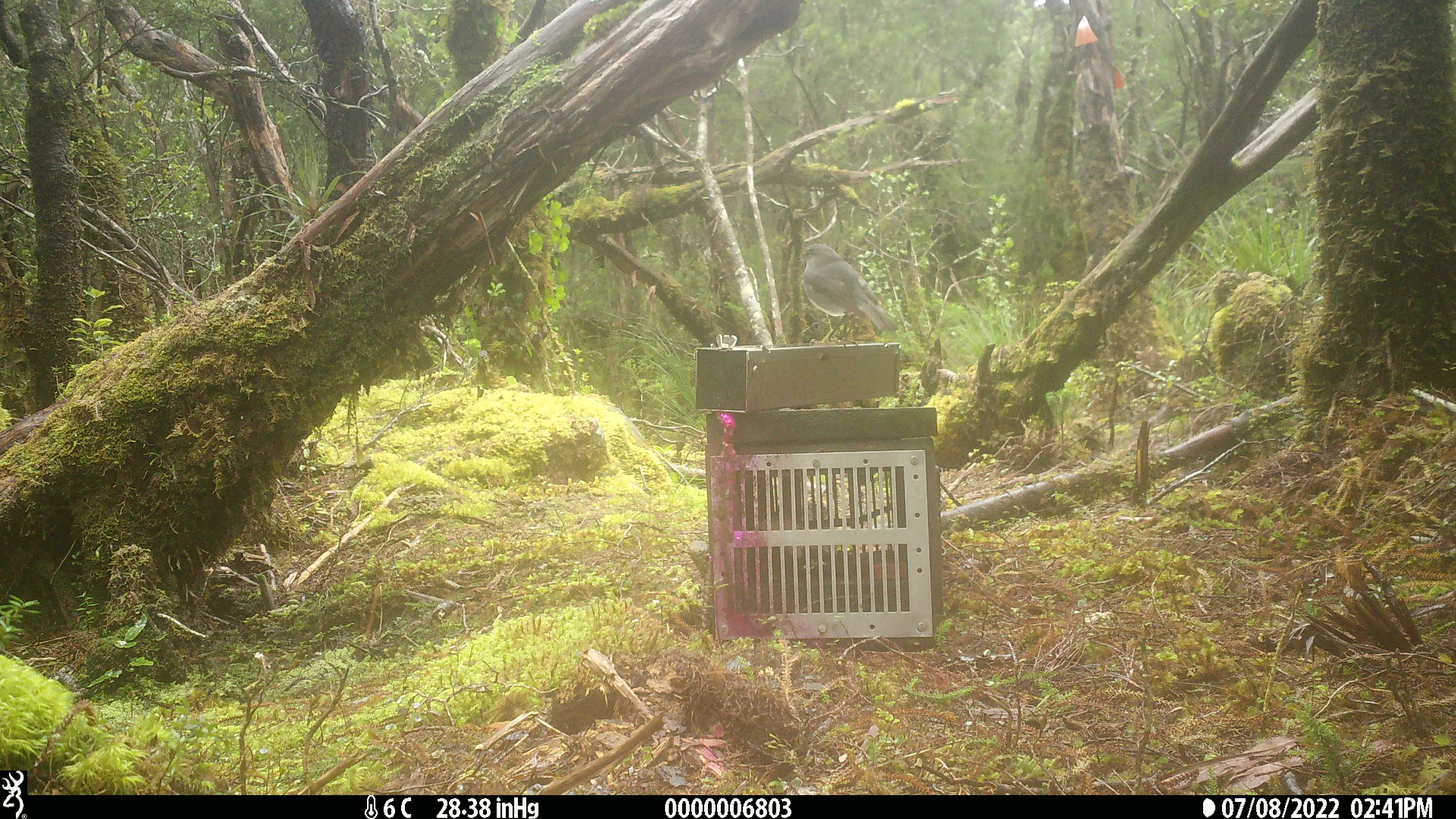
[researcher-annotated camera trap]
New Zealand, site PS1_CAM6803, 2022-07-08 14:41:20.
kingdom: Animalia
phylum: Chordata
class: Aves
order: Passeriformes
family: Petroicidae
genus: Petroica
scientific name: Petroica australis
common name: new zealand robin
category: robin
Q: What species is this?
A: Robin (new zealand robin) (Petroica australis).